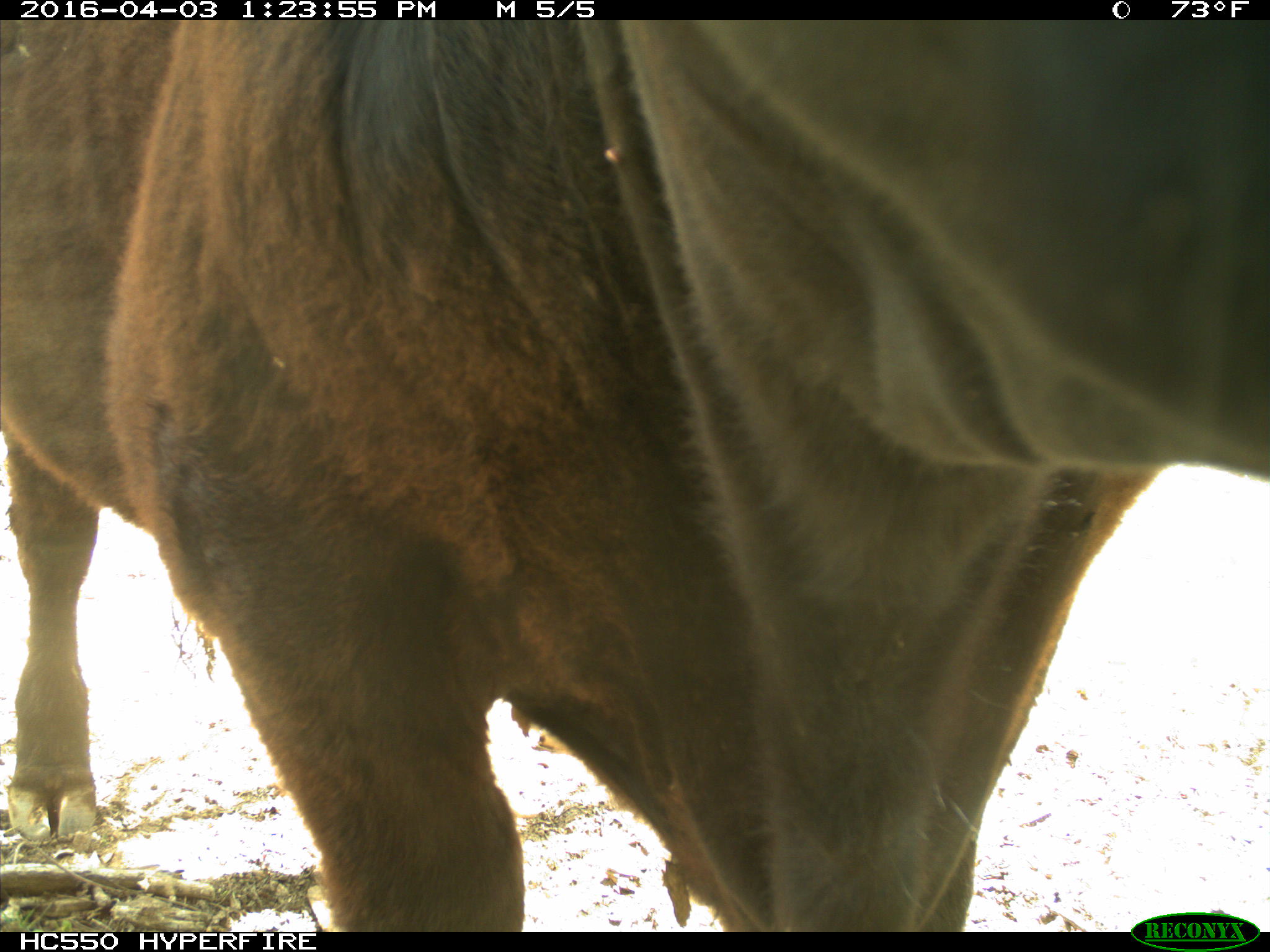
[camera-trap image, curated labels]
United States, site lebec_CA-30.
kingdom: Animalia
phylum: Chordata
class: Mammalia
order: Artiodactyla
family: Bovidae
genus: Bos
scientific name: Bos taurus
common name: domestic cow